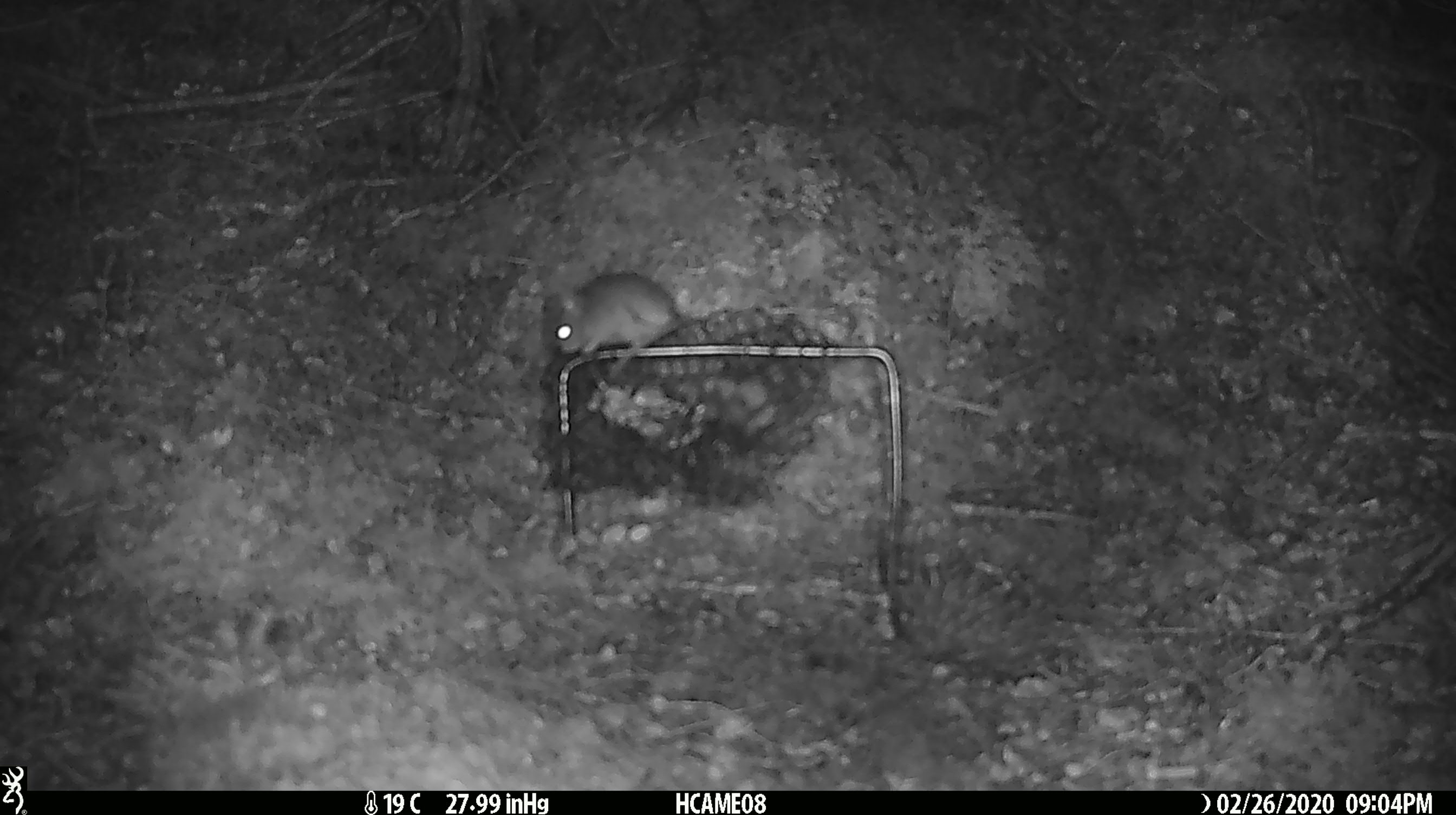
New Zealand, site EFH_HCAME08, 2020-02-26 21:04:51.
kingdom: Animalia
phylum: Chordata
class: Mammalia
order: Rodentia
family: Muridae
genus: Mus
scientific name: Mus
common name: mouse